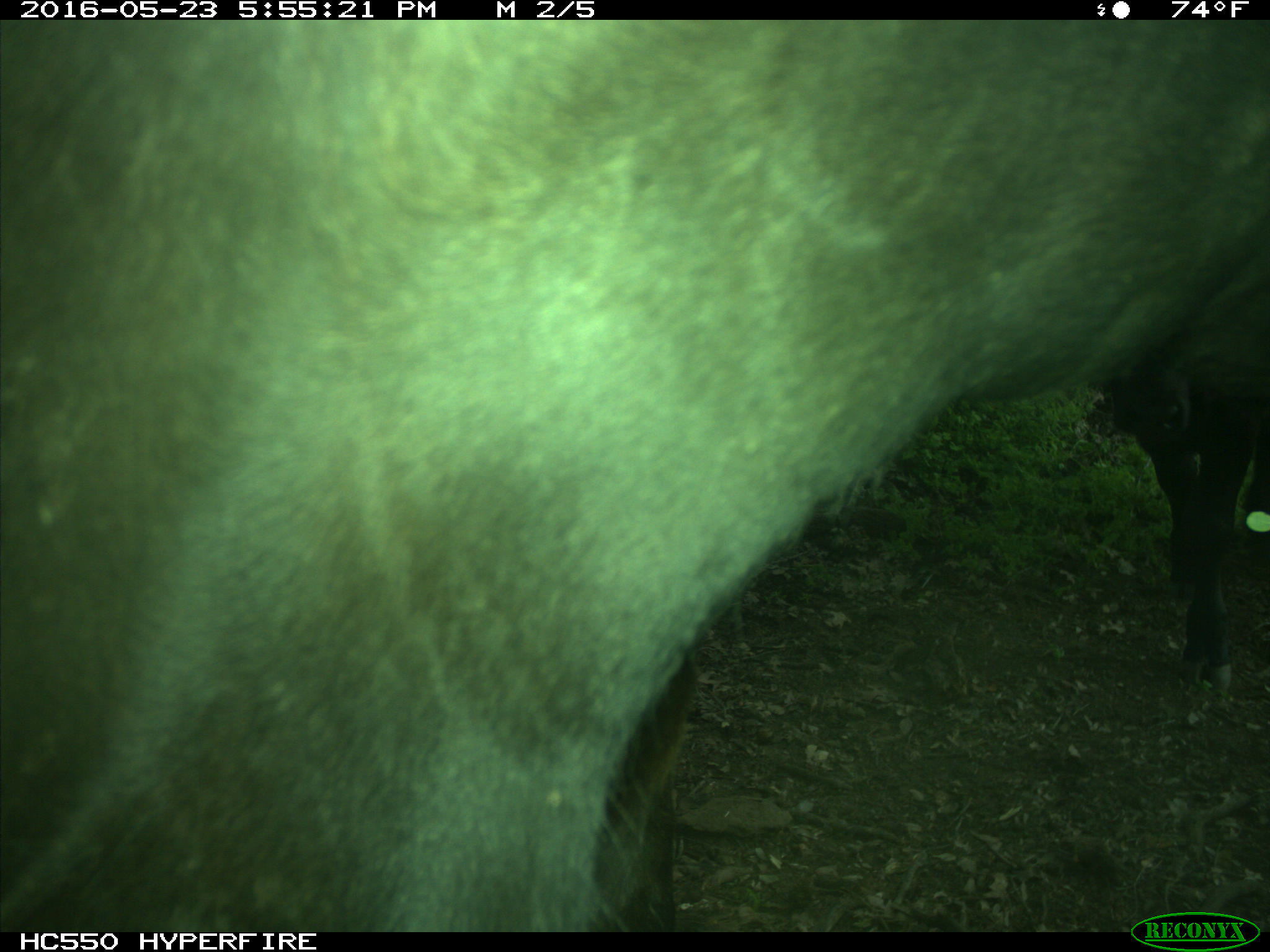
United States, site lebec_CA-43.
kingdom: Animalia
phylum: Chordata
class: Mammalia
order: Artiodactyla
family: Bovidae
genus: Bos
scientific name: Bos taurus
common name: domestic cow